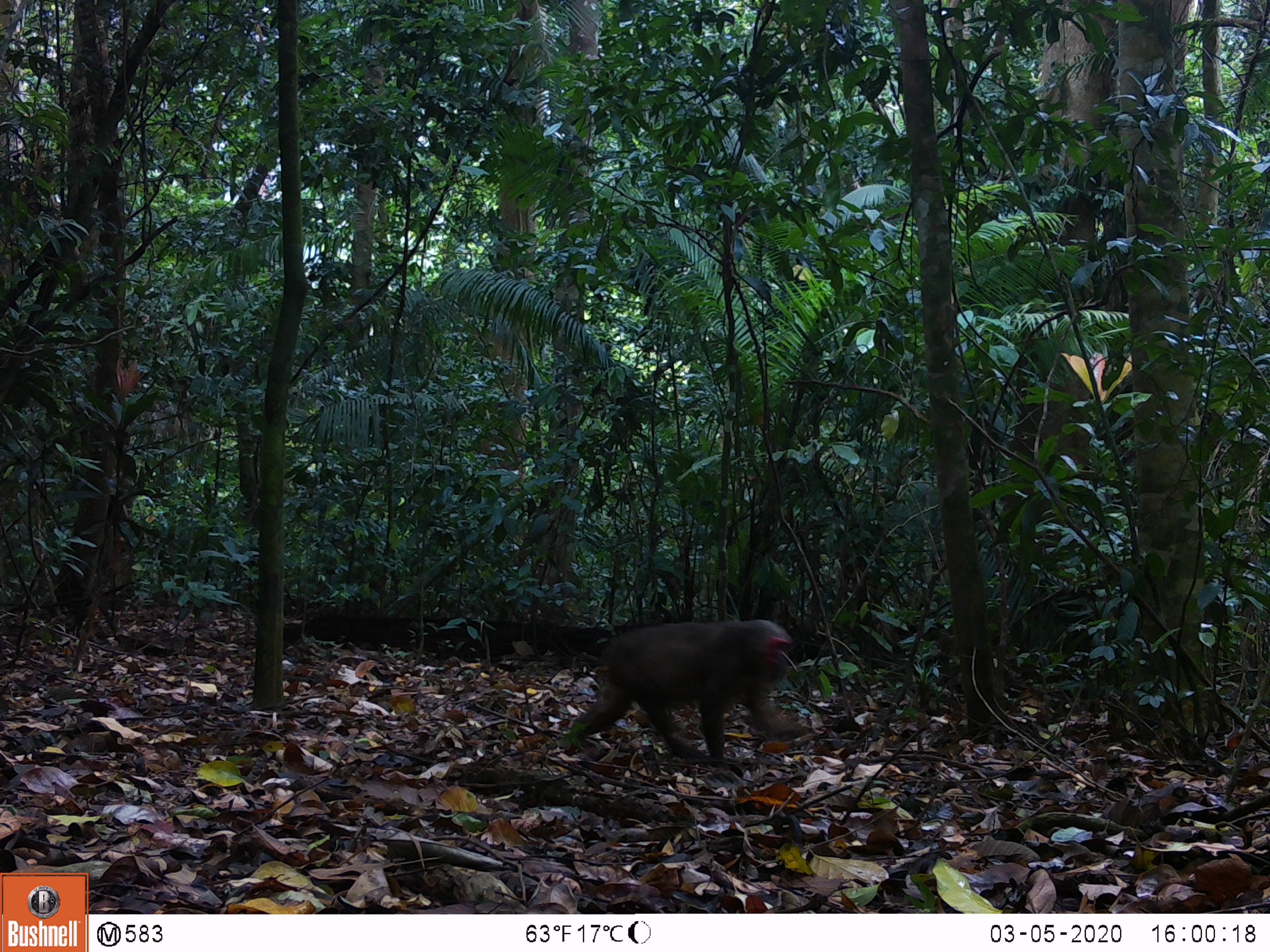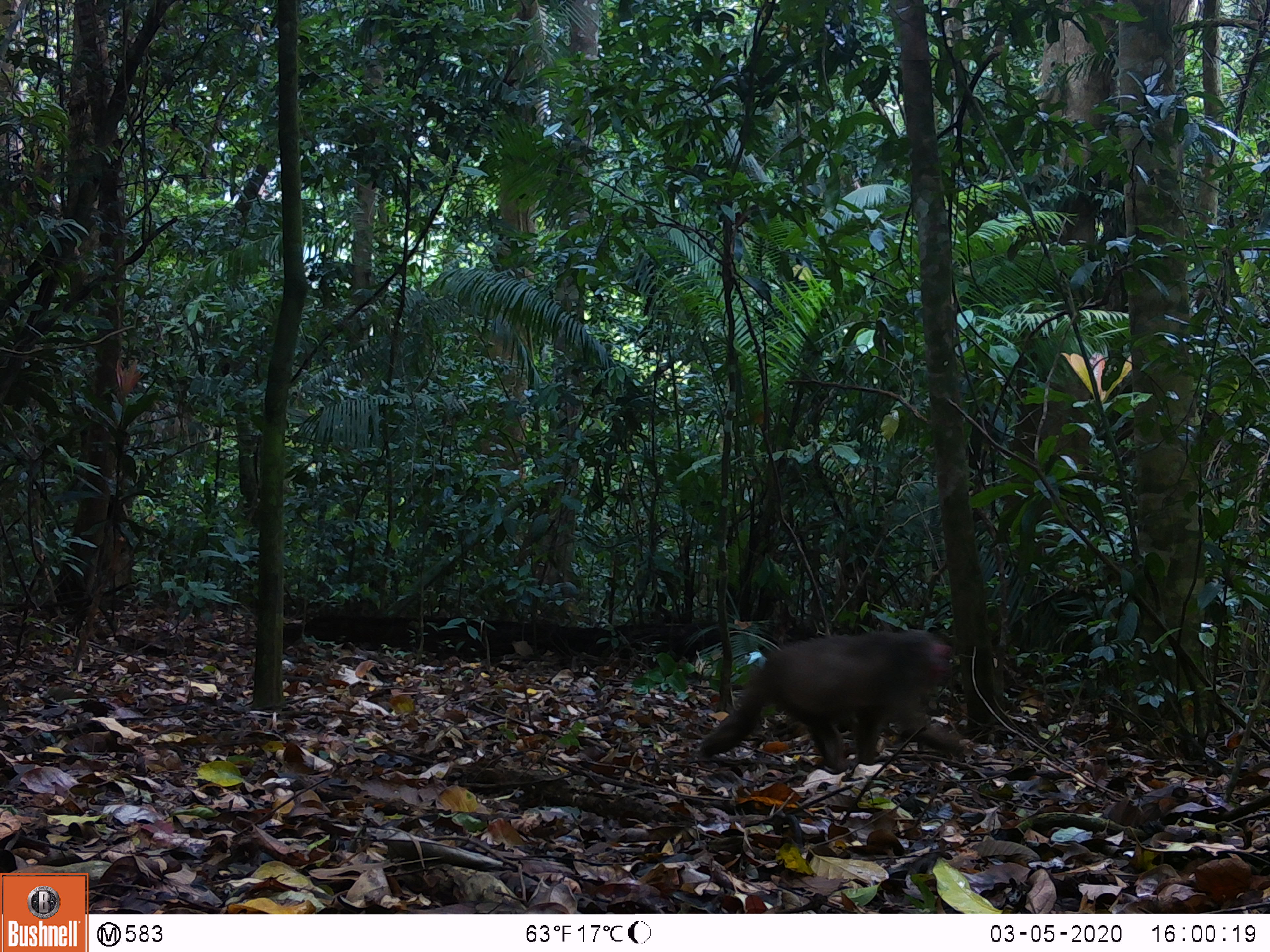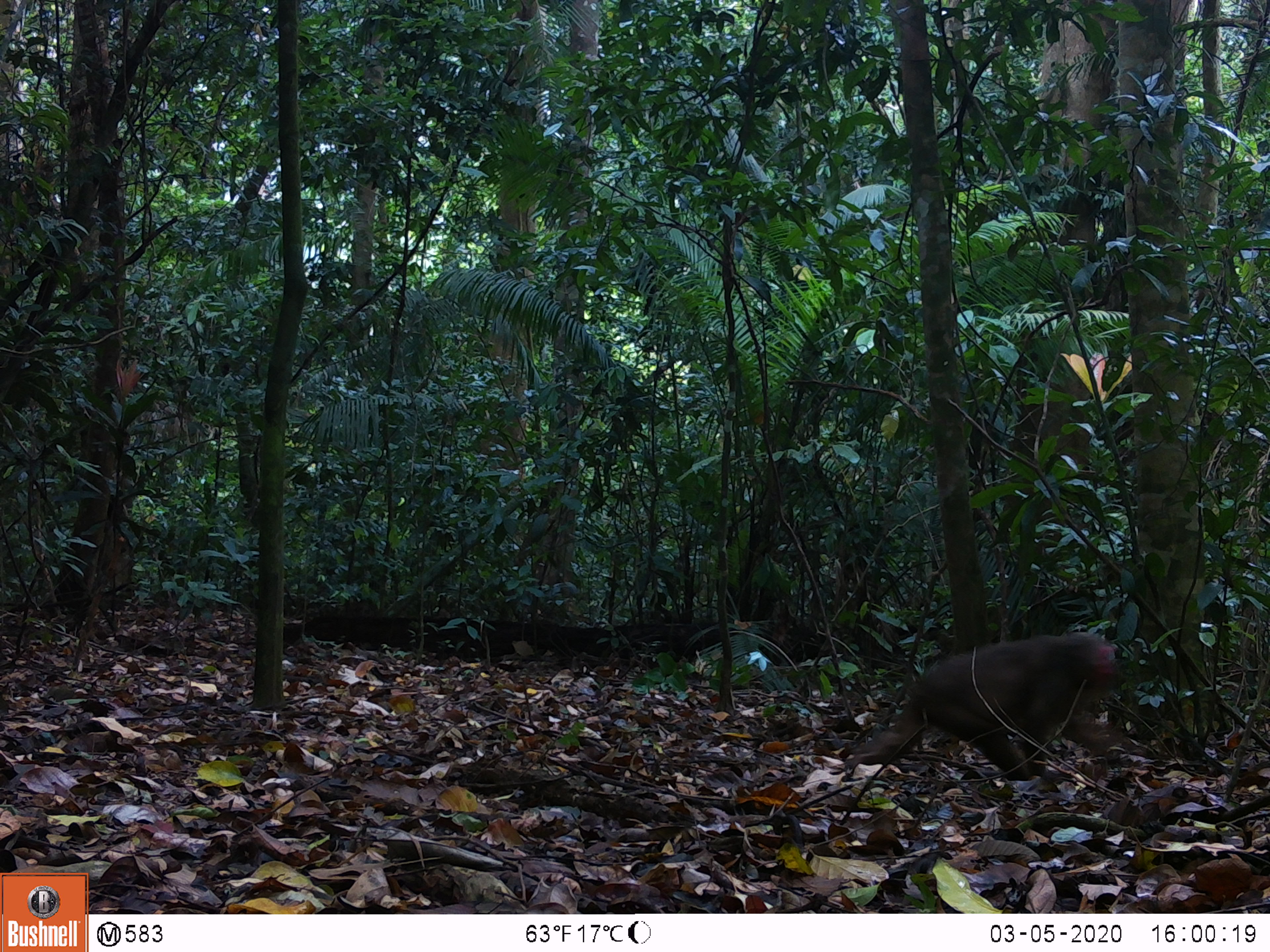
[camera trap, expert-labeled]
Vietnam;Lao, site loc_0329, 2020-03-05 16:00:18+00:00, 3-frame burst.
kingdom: Animalia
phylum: Chordata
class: Mammalia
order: Primates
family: Cercopithecidae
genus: Macaca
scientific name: Macaca arctoides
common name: stump-tailed macaque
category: stump tailed macaque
Stump tailed macaque (stump-tailed macaque) (Macaca arctoides). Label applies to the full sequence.